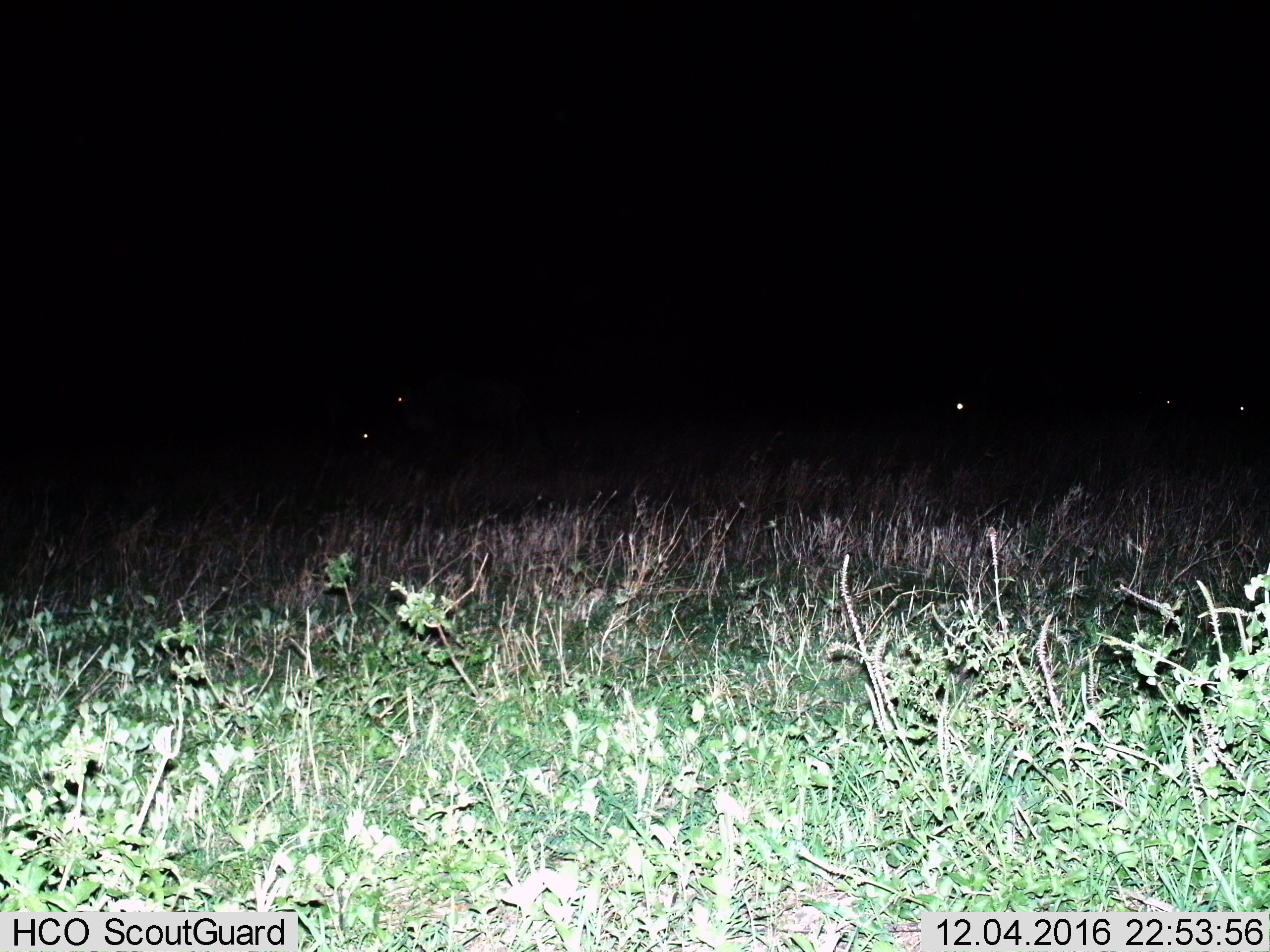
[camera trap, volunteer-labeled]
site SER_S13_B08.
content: unidentified animal